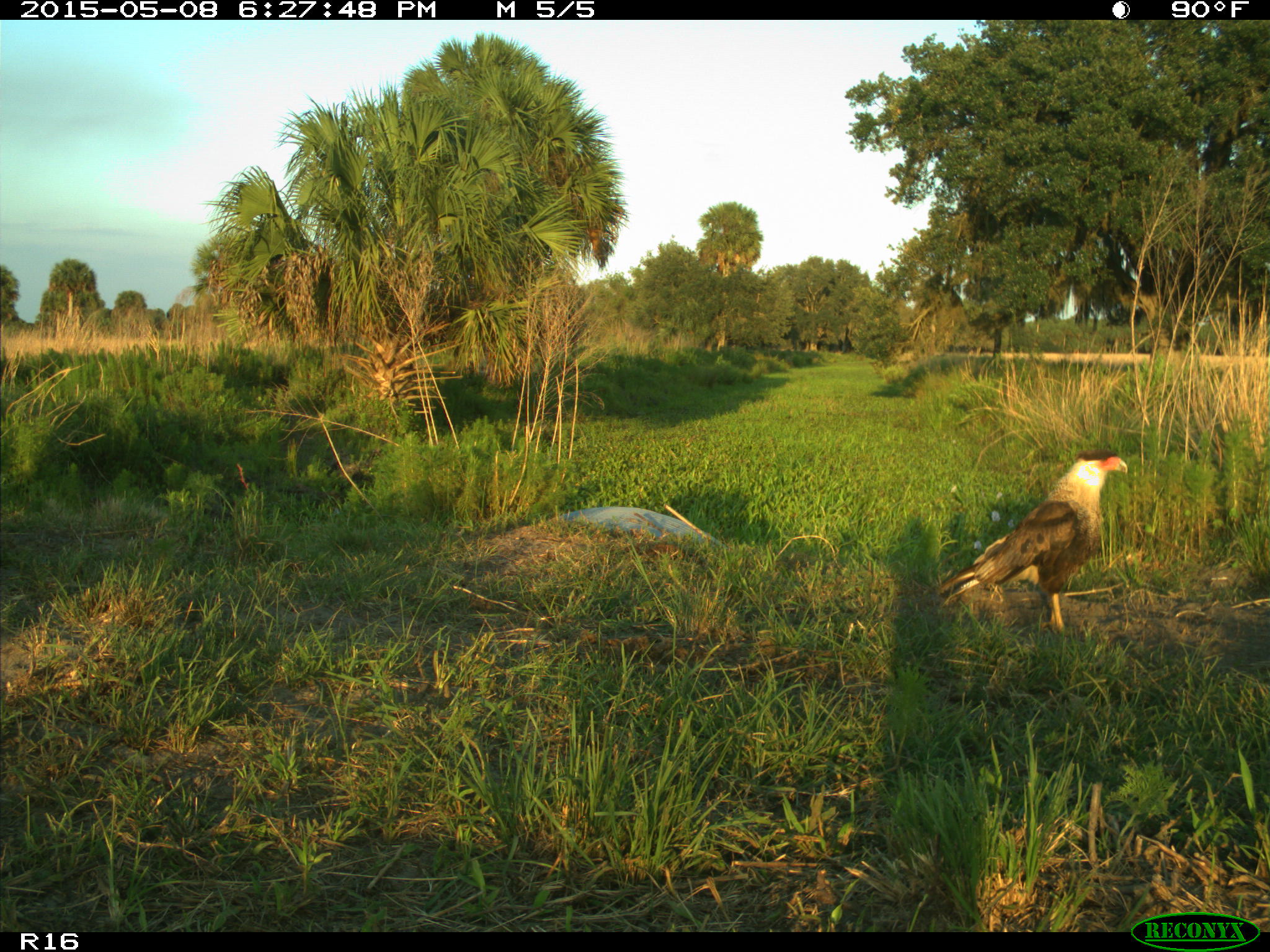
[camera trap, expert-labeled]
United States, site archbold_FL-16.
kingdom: Animalia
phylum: Chordata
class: Mammalia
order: Artiodactyla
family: Bovidae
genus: Bos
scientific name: Bos taurus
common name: domestic cow